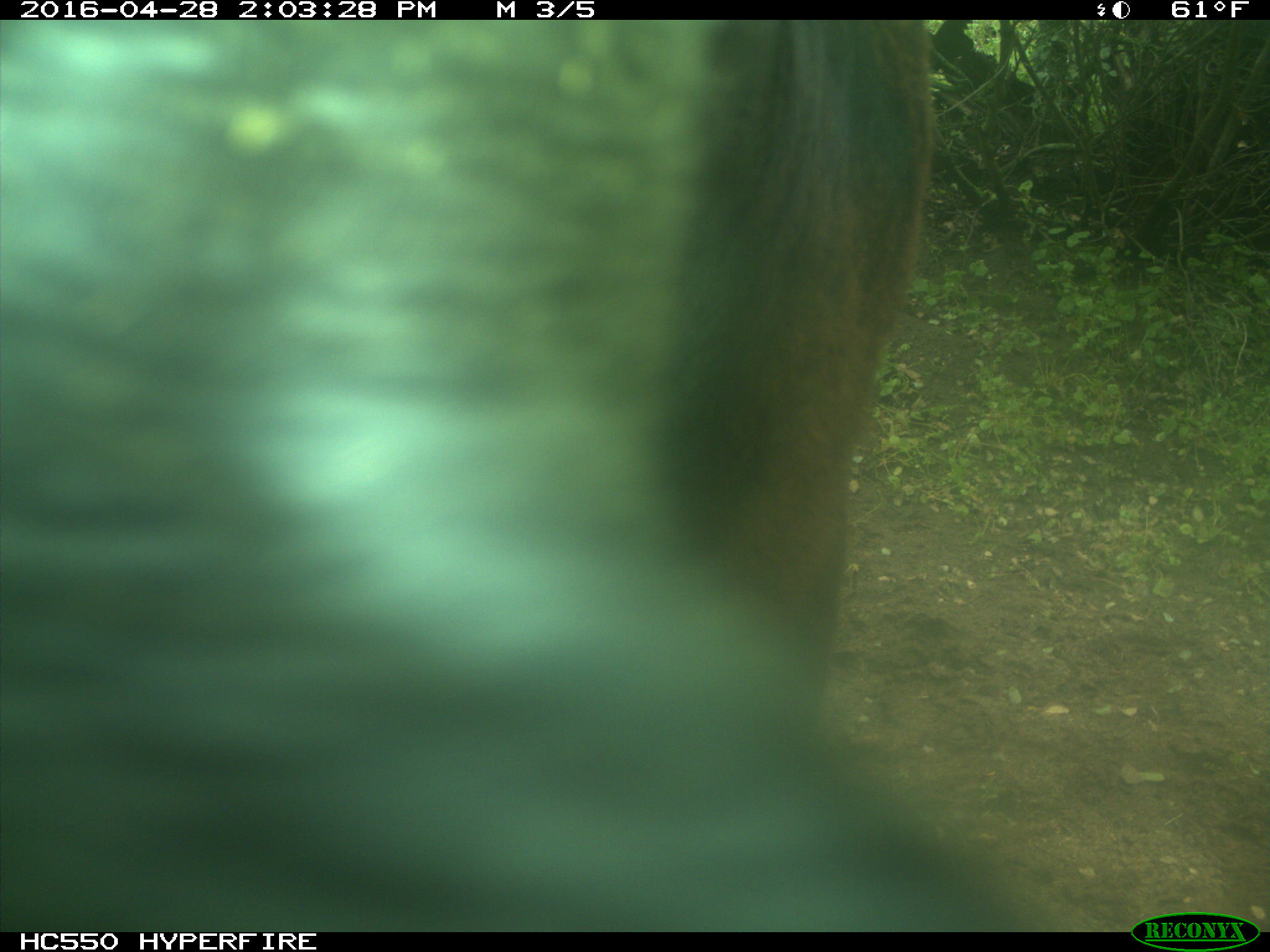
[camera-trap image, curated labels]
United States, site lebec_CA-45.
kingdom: Animalia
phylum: Chordata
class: Mammalia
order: Artiodactyla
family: Bovidae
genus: Bos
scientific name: Bos taurus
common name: domestic cow